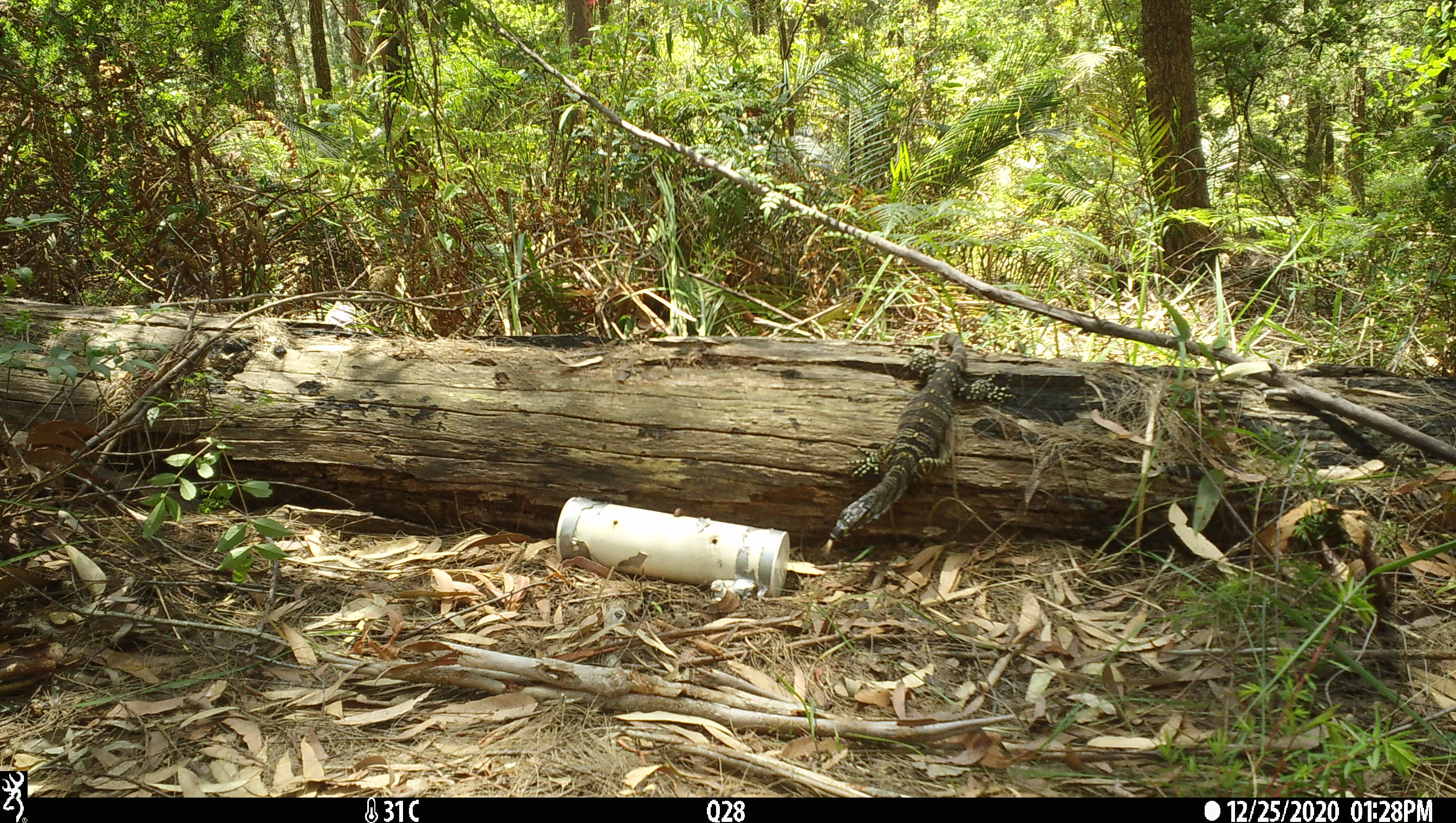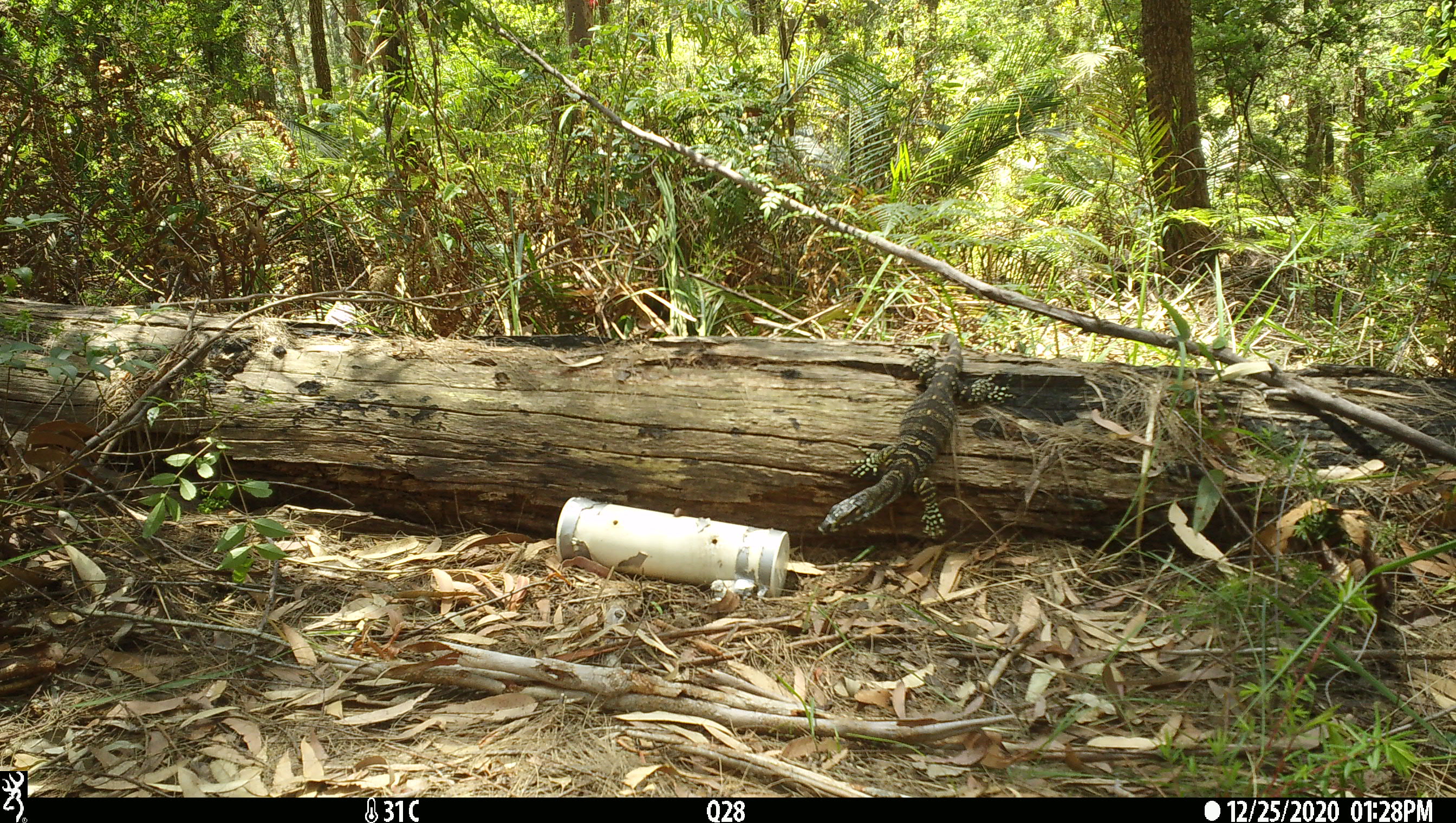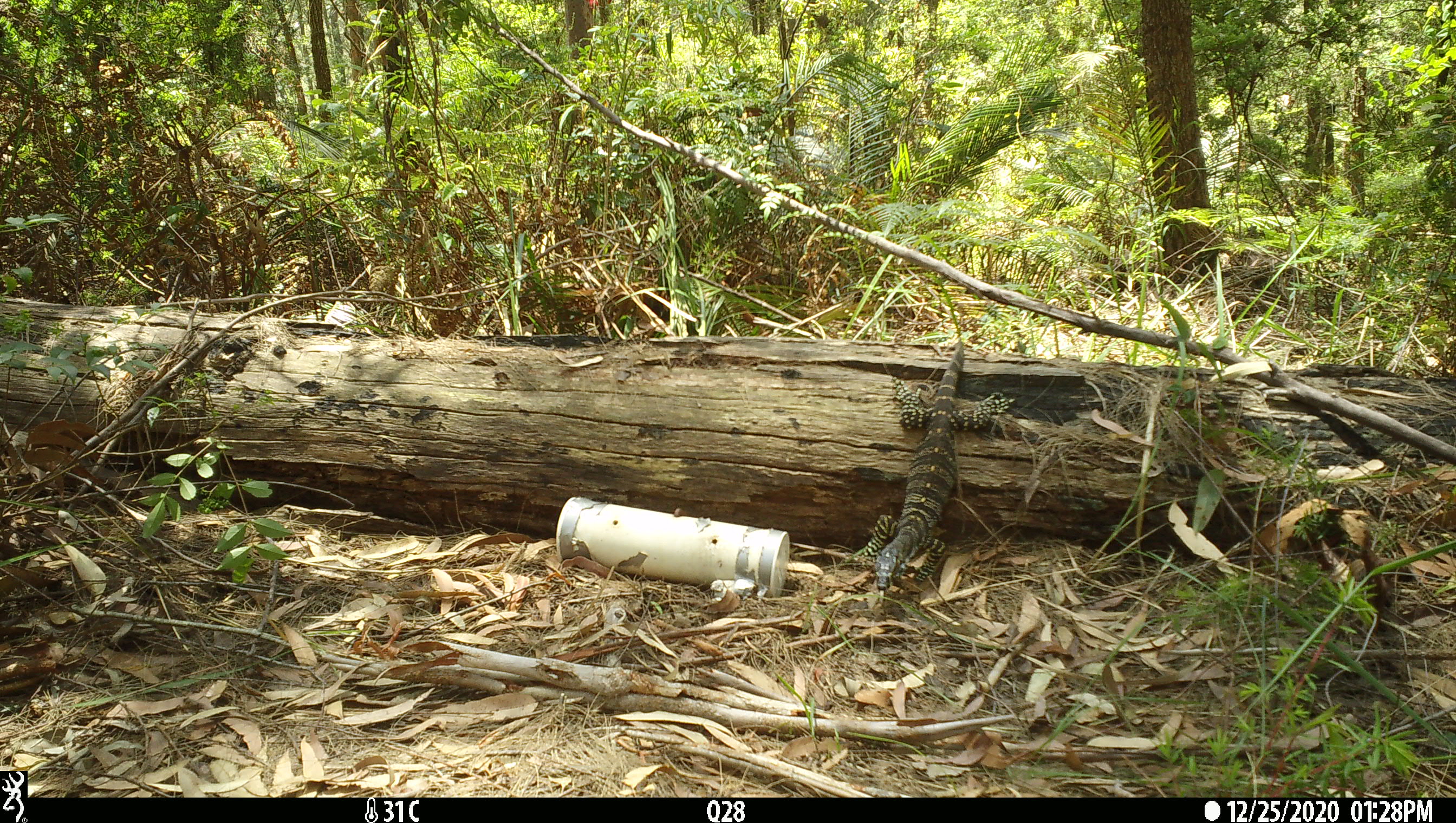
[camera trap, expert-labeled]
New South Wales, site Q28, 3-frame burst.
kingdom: Animalia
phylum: Chordata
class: Reptilia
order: Squamata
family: Varanidae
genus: Varanus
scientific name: Varanus varius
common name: lace monitor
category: goanna